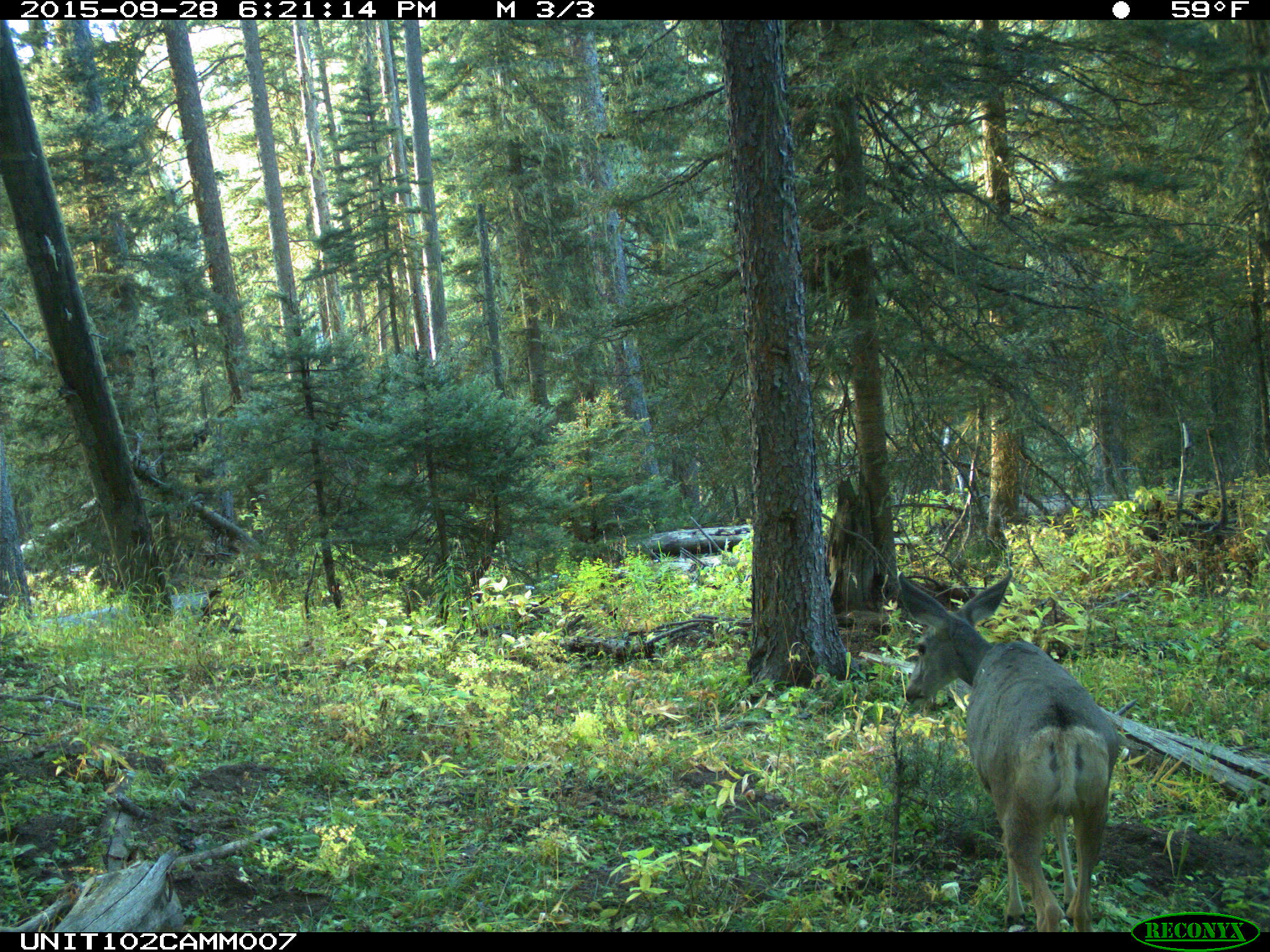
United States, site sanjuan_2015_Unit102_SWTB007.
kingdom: Animalia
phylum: Chordata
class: Mammalia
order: Artiodactyla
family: Cervidae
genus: Odocoileus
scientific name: Odocoileus hemionus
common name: mule deer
Odocoileus hemionus (mule deer).